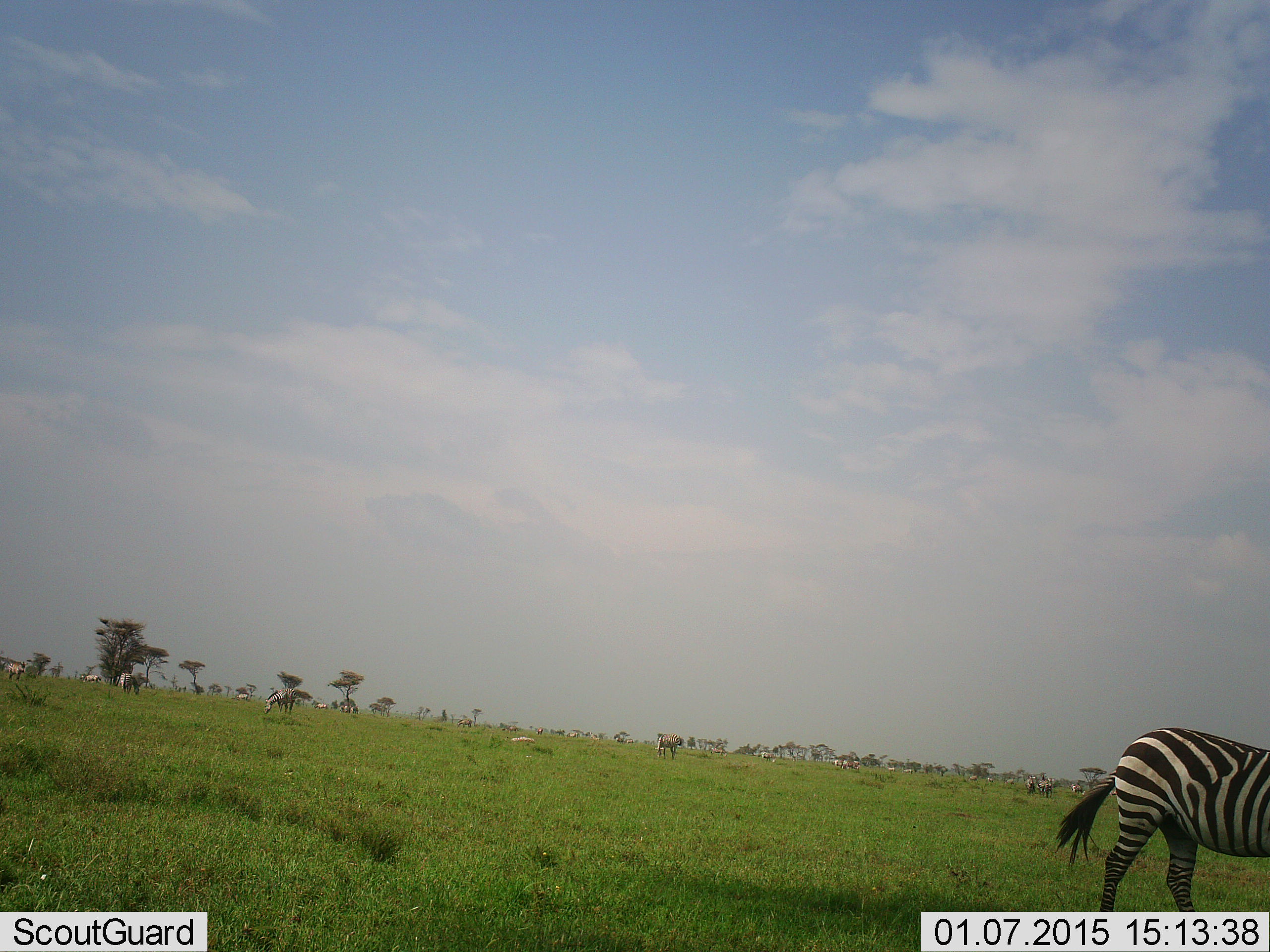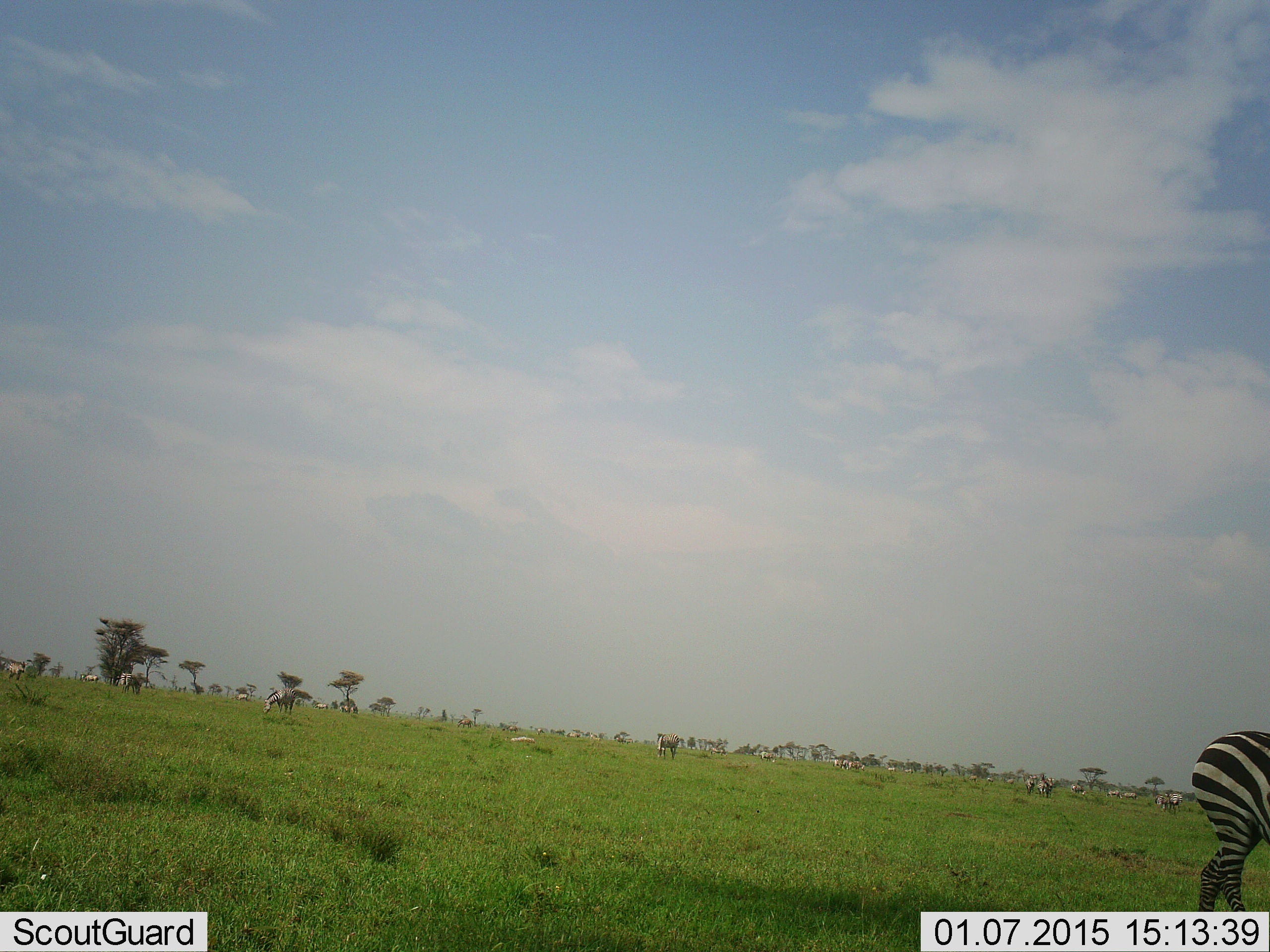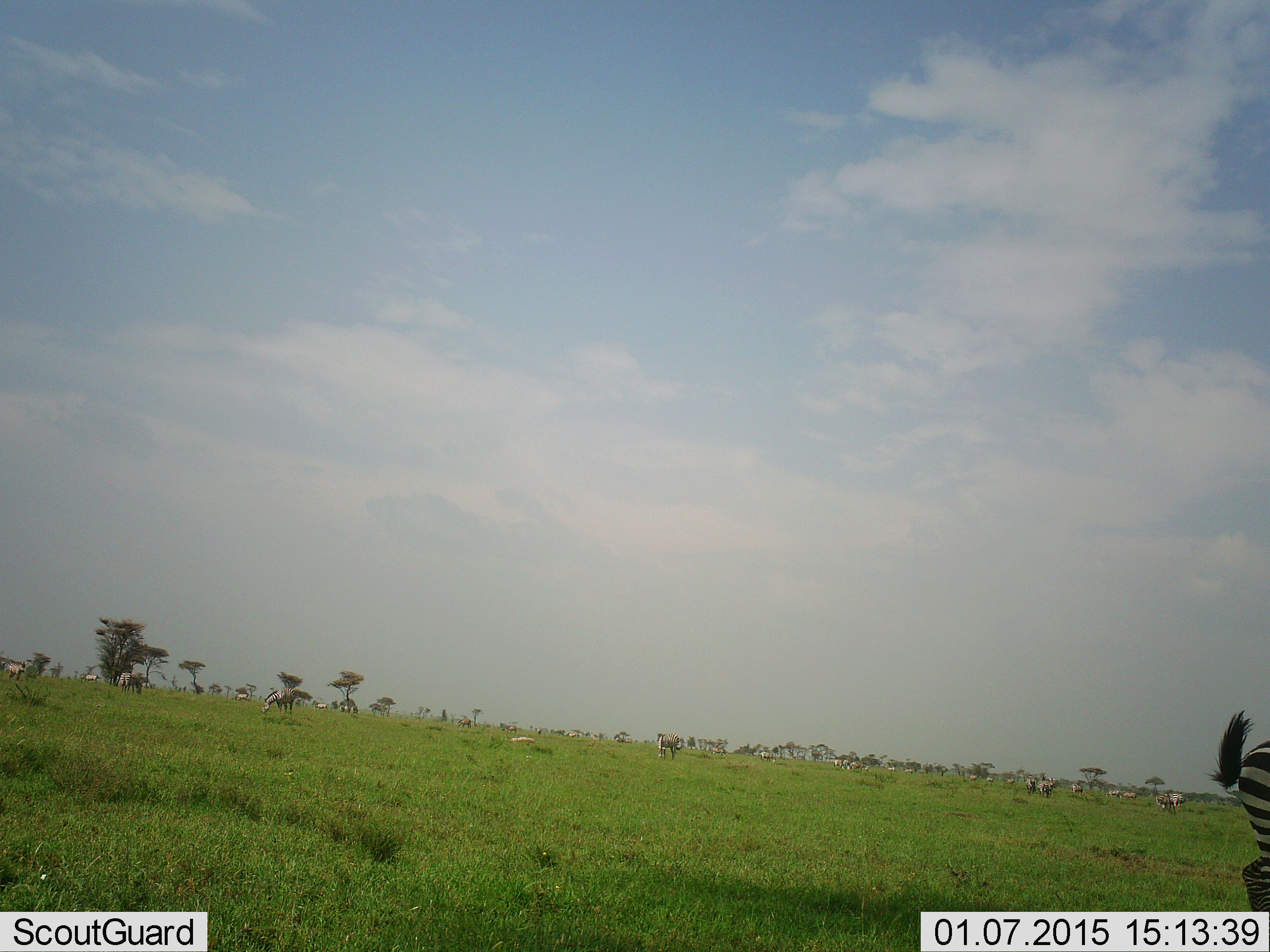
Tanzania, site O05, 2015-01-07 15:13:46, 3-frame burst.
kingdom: Animalia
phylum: Chordata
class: Mammalia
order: Perissodactyla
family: Equidae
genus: Equus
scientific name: Equus quagga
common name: plains zebra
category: zebra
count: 11-50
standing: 73%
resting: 9%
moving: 73%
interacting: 9%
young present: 0%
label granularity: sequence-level